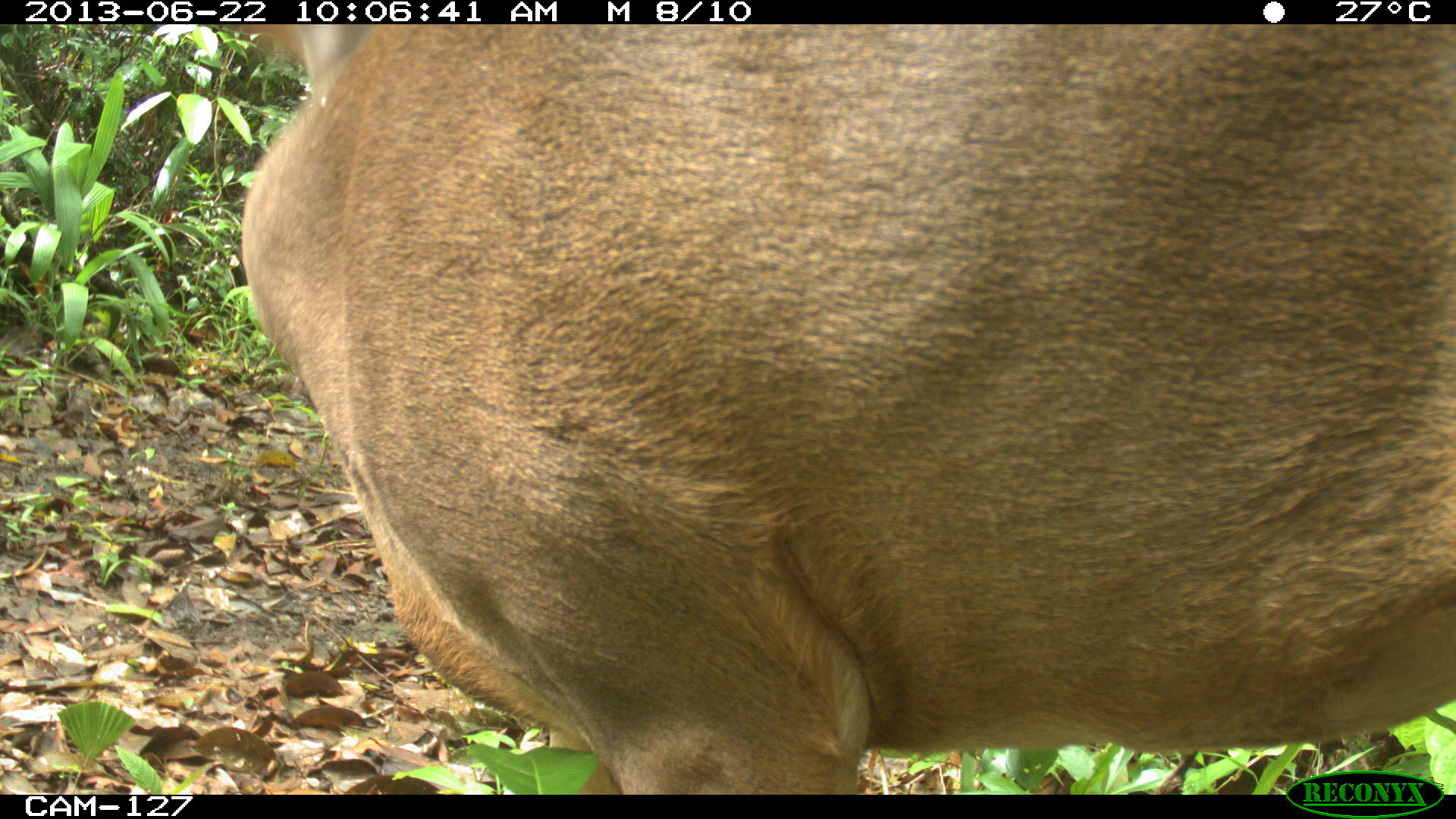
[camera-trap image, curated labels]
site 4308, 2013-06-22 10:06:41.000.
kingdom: Animalia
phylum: Chordata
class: Mammalia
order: Artiodactyla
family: Cervidae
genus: Odocoileus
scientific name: Odocoileus virginianus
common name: white-tailed deer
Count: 1.